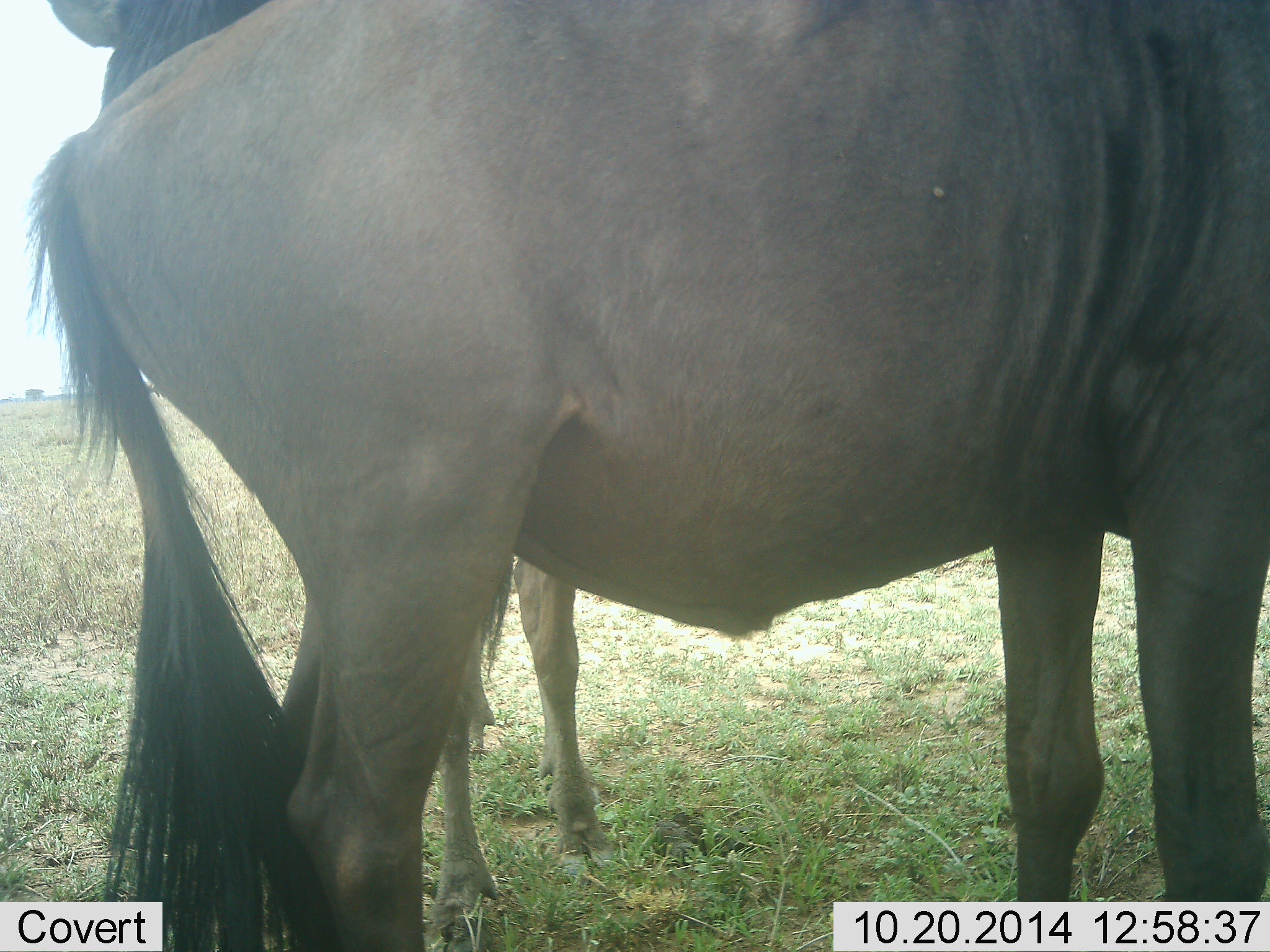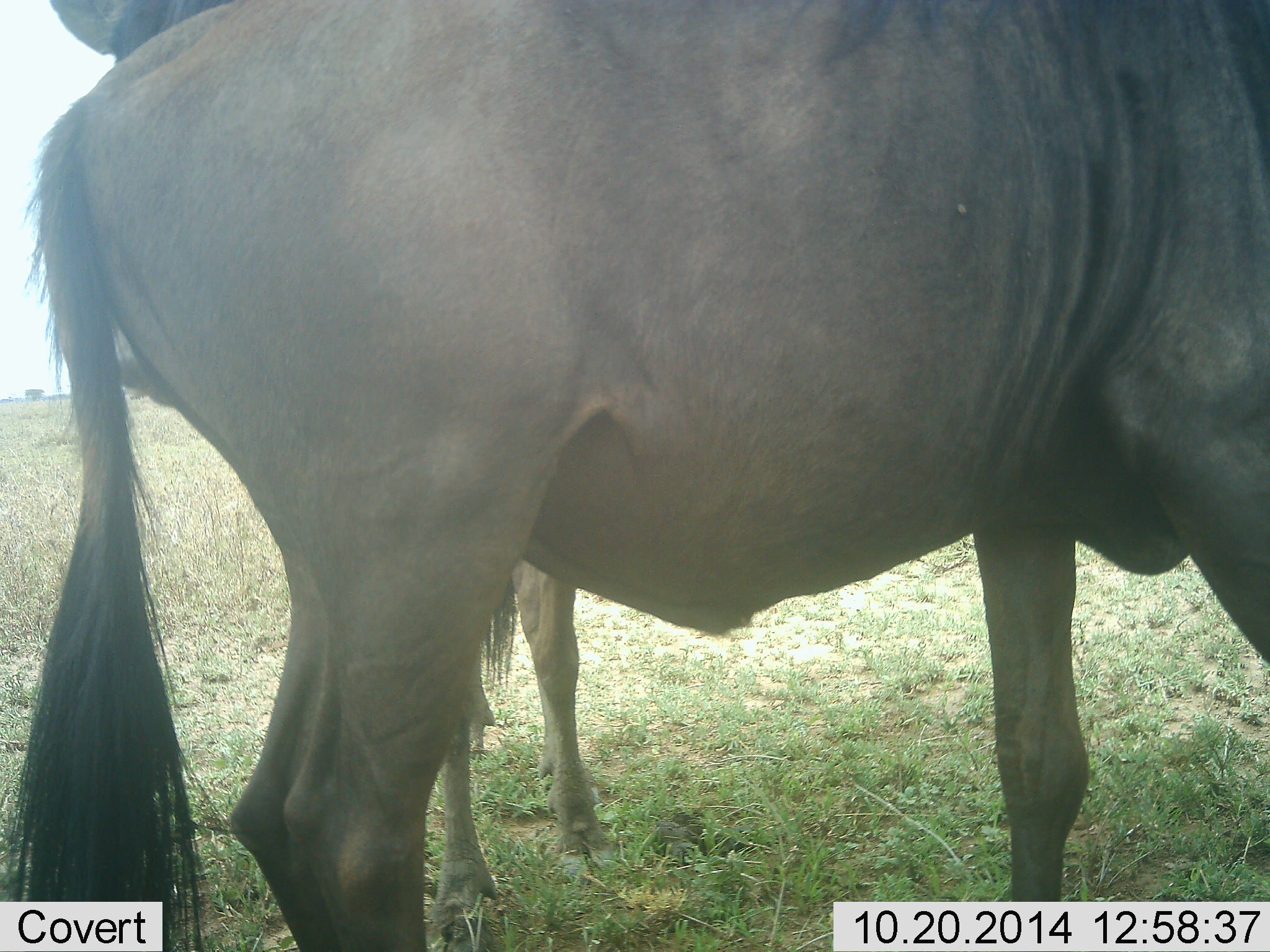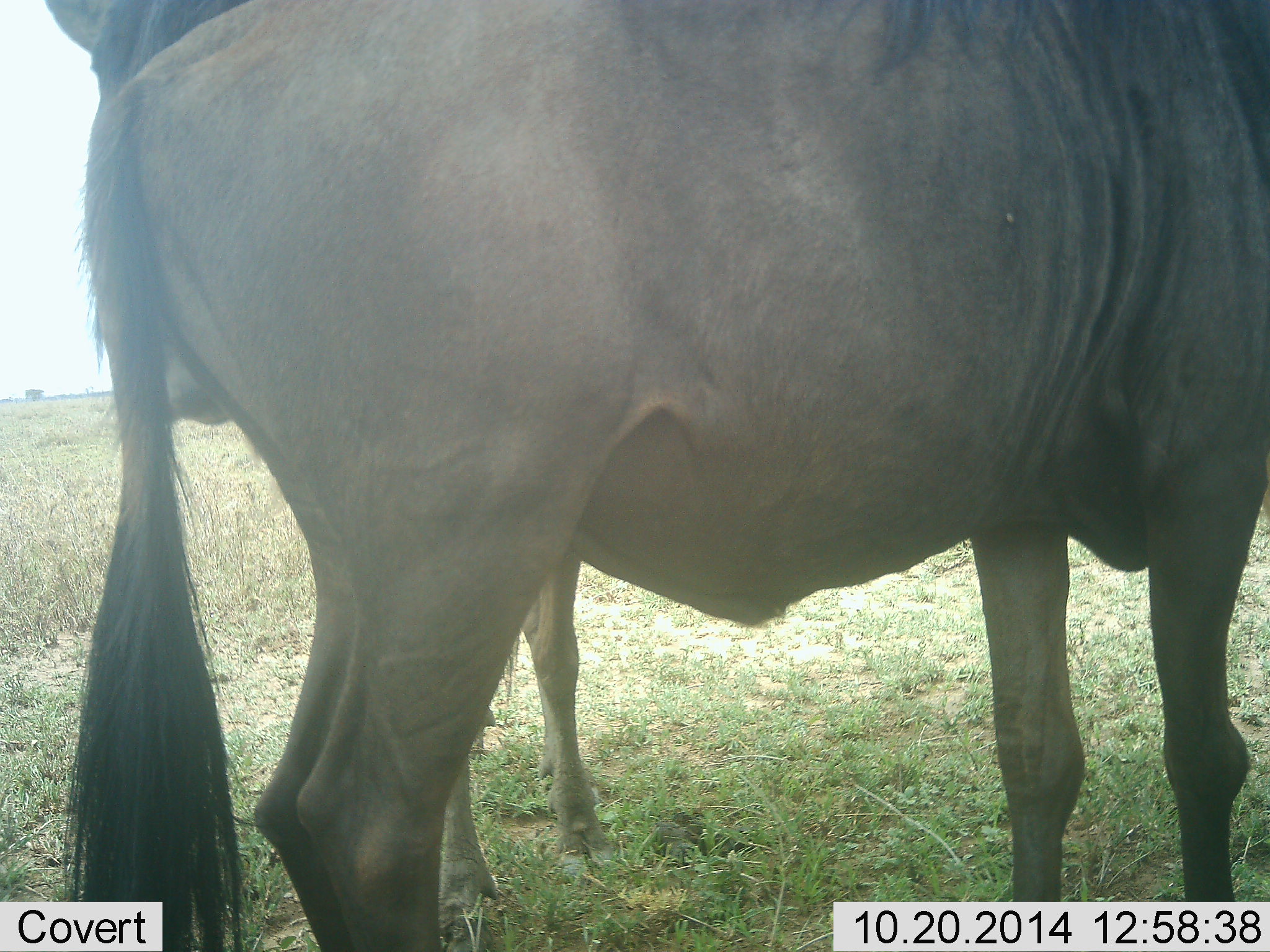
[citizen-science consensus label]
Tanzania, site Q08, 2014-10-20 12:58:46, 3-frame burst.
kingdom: Animalia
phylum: Chordata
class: Mammalia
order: Artiodactyla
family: Bovidae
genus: Connochaetes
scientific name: Connochaetes taurinus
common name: blue wildebeest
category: wildebeest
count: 2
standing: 100%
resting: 0%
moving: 0%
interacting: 0%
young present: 10%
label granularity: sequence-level